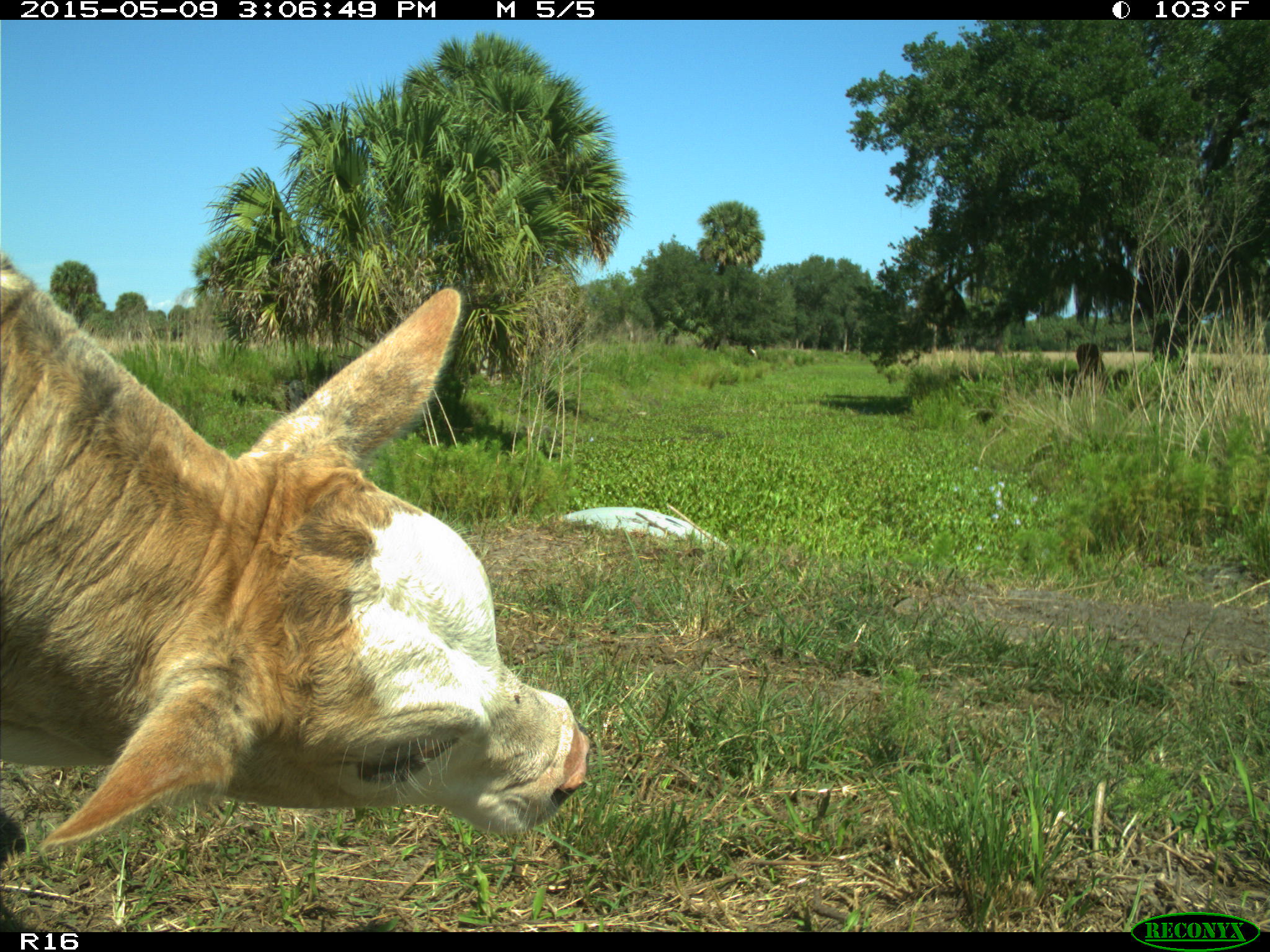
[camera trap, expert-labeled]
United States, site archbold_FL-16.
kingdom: Animalia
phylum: Chordata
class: Mammalia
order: Artiodactyla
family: Bovidae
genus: Bos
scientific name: Bos taurus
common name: domestic cow